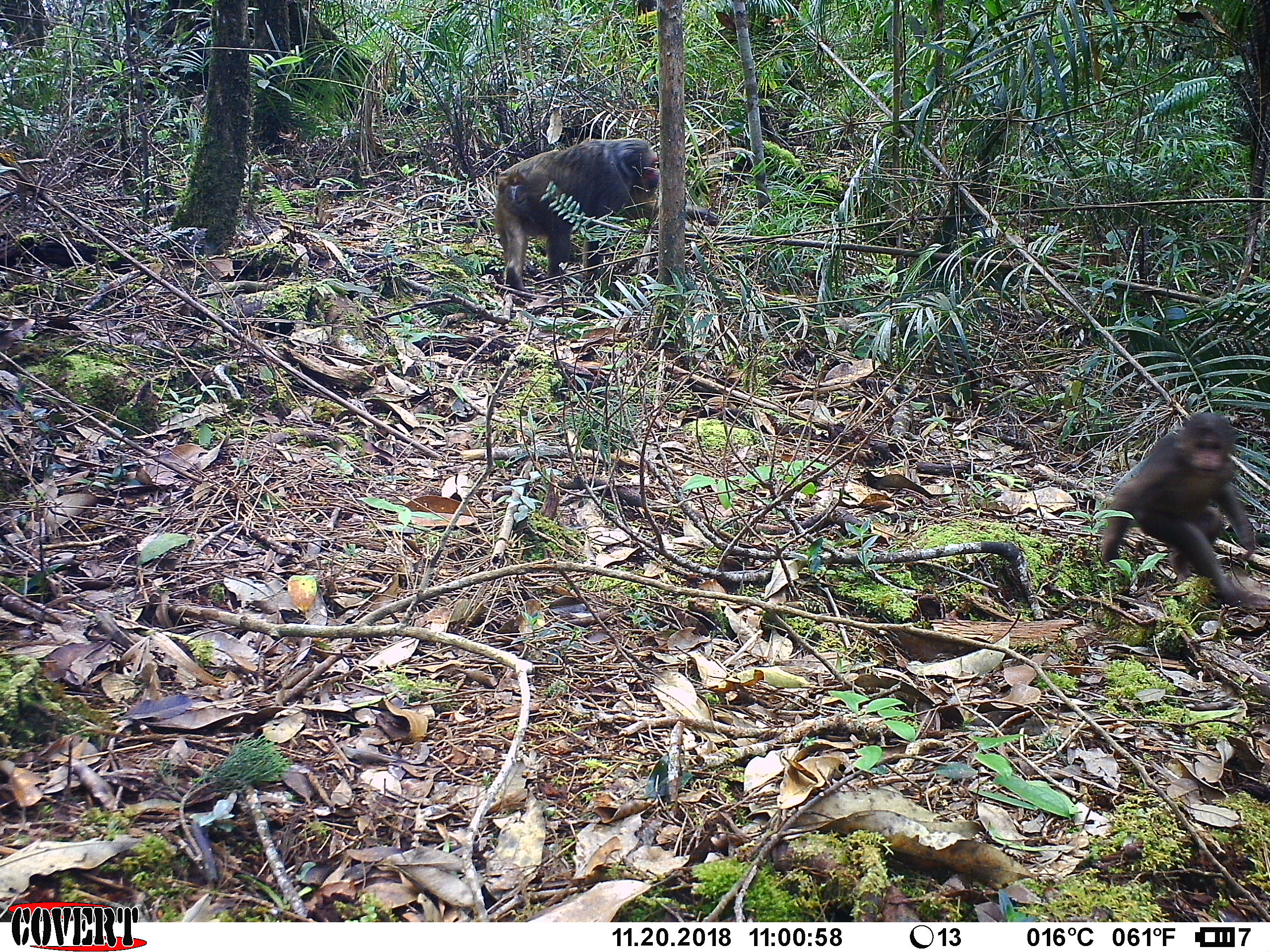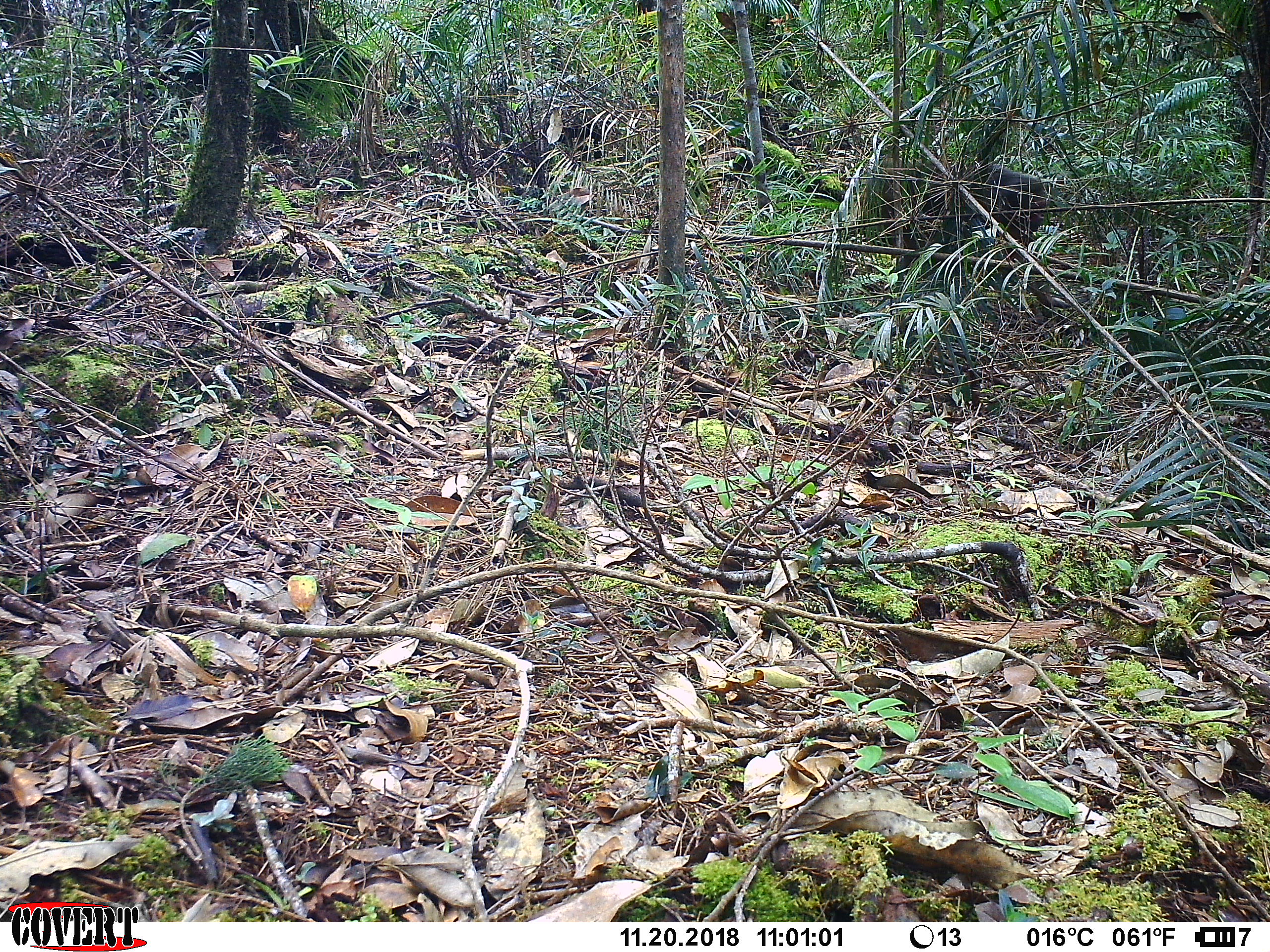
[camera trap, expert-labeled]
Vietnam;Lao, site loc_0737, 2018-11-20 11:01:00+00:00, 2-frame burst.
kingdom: Animalia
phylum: Chordata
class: Mammalia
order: Primates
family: Cercopithecidae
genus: Macaca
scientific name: Macaca arctoides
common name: stump-tailed macaque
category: stump tailed macaque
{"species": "stump tailed macaque (stump-tailed macaque) (Macaca arctoides)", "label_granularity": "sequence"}